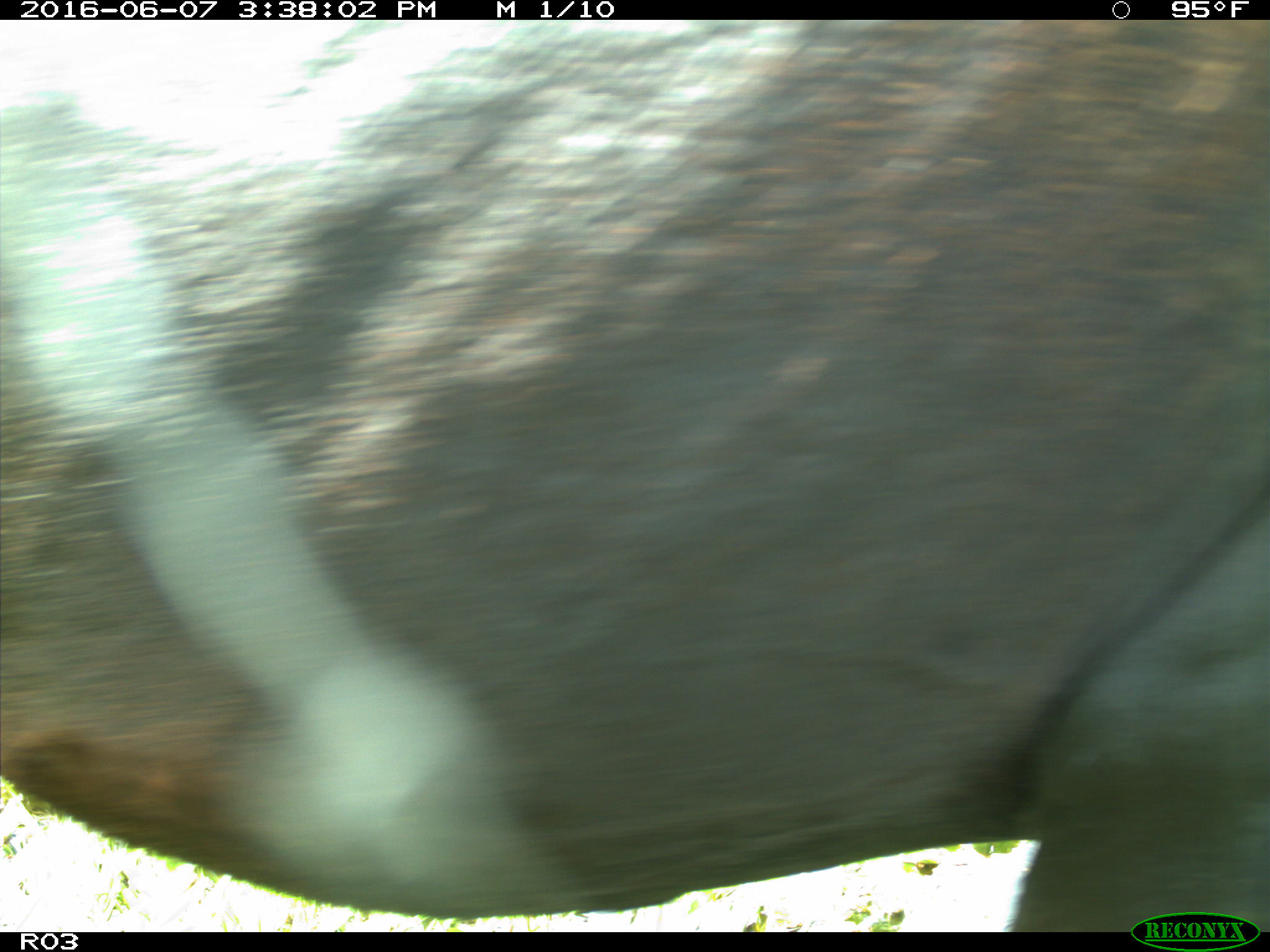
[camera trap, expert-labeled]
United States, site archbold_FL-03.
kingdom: Animalia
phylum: Chordata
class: Mammalia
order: Artiodactyla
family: Bovidae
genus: Bos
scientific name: Bos taurus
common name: domestic cow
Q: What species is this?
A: Bos taurus (domestic cow).